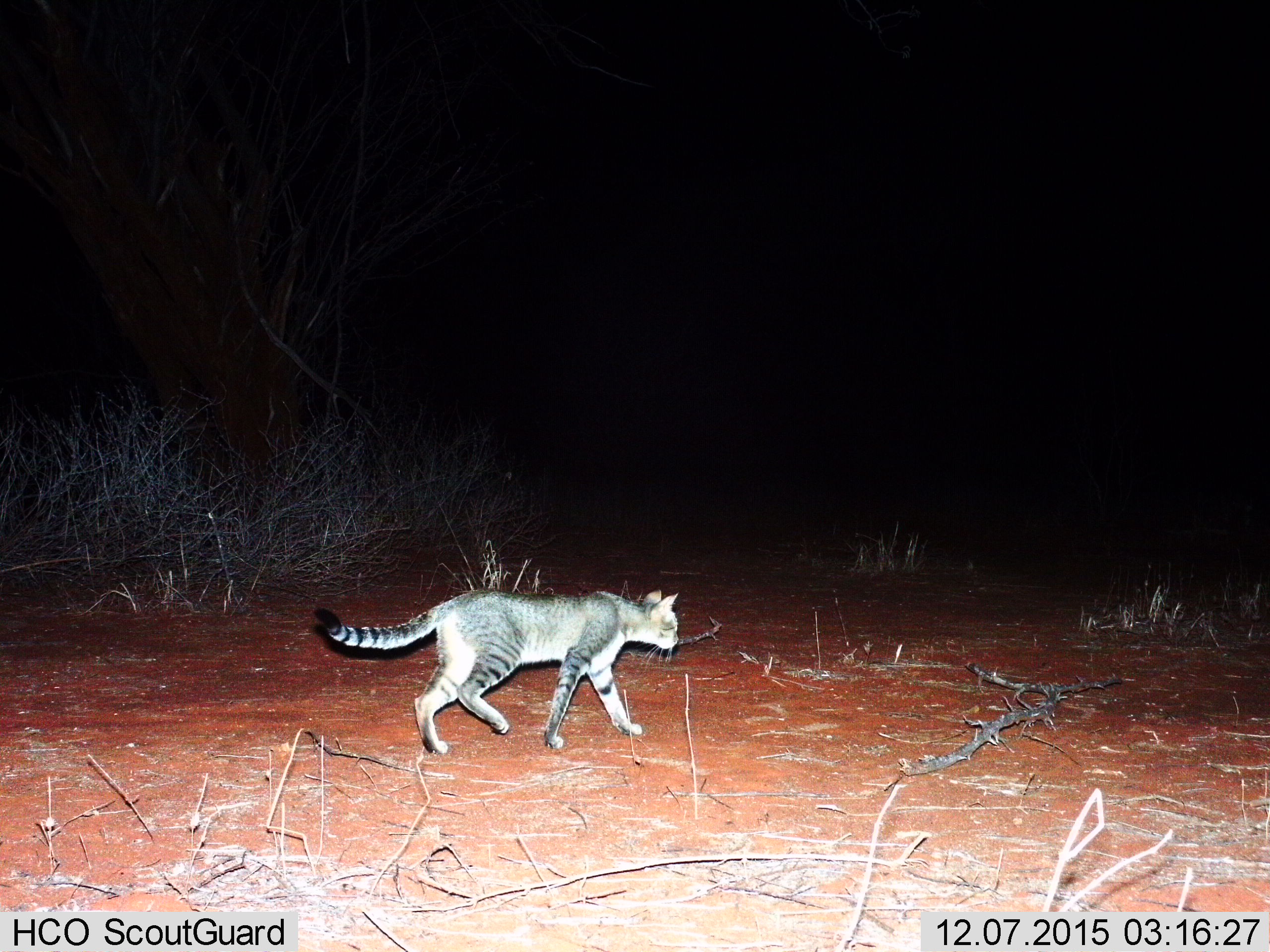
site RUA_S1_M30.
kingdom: Animalia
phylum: Chordata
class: Mammalia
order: Carnivora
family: Felidae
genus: Felis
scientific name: Felis lybica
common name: african wild cat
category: africanwildcat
Africanwildcat (african wild cat) (Felis lybica), count 1. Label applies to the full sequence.